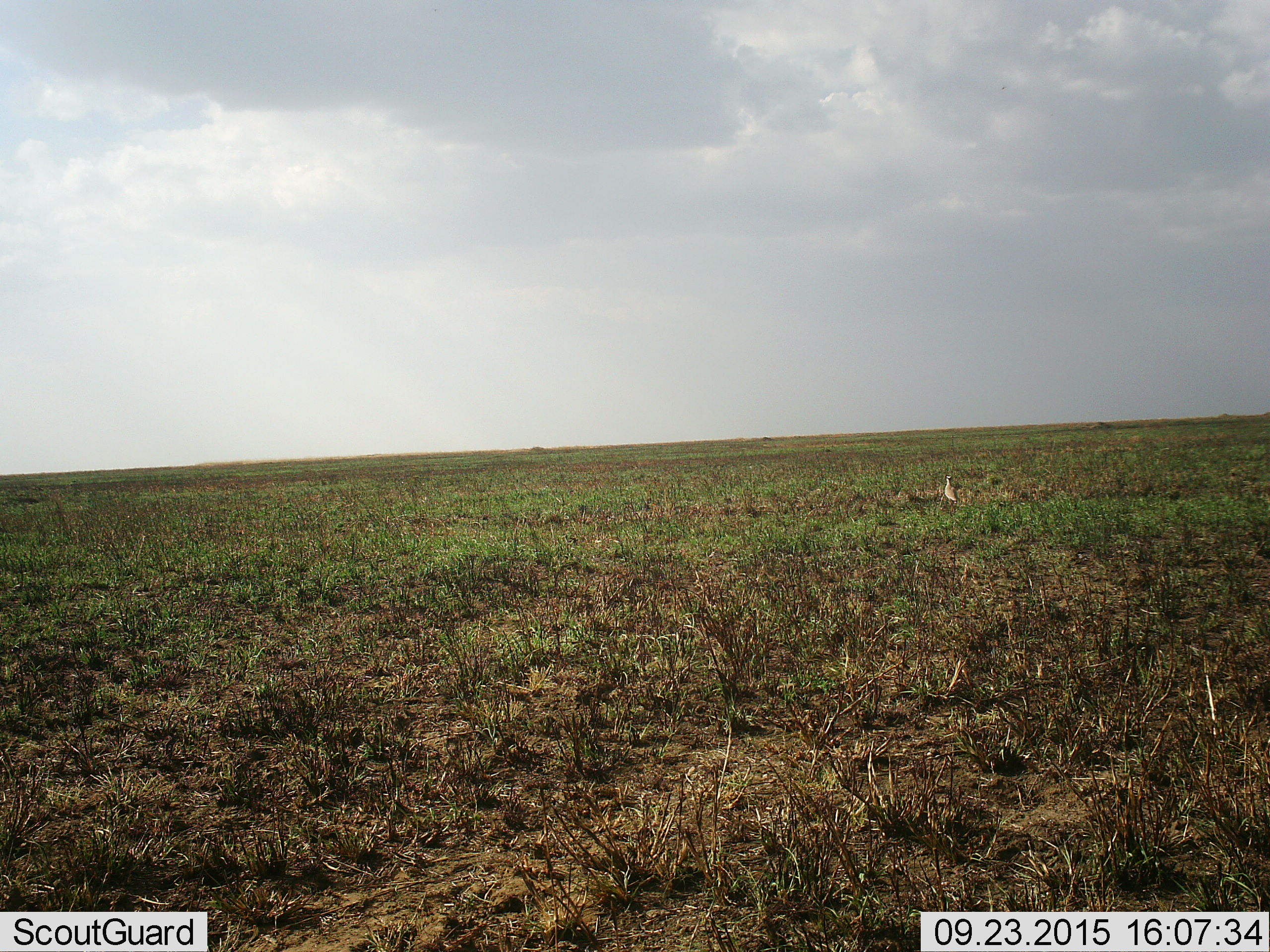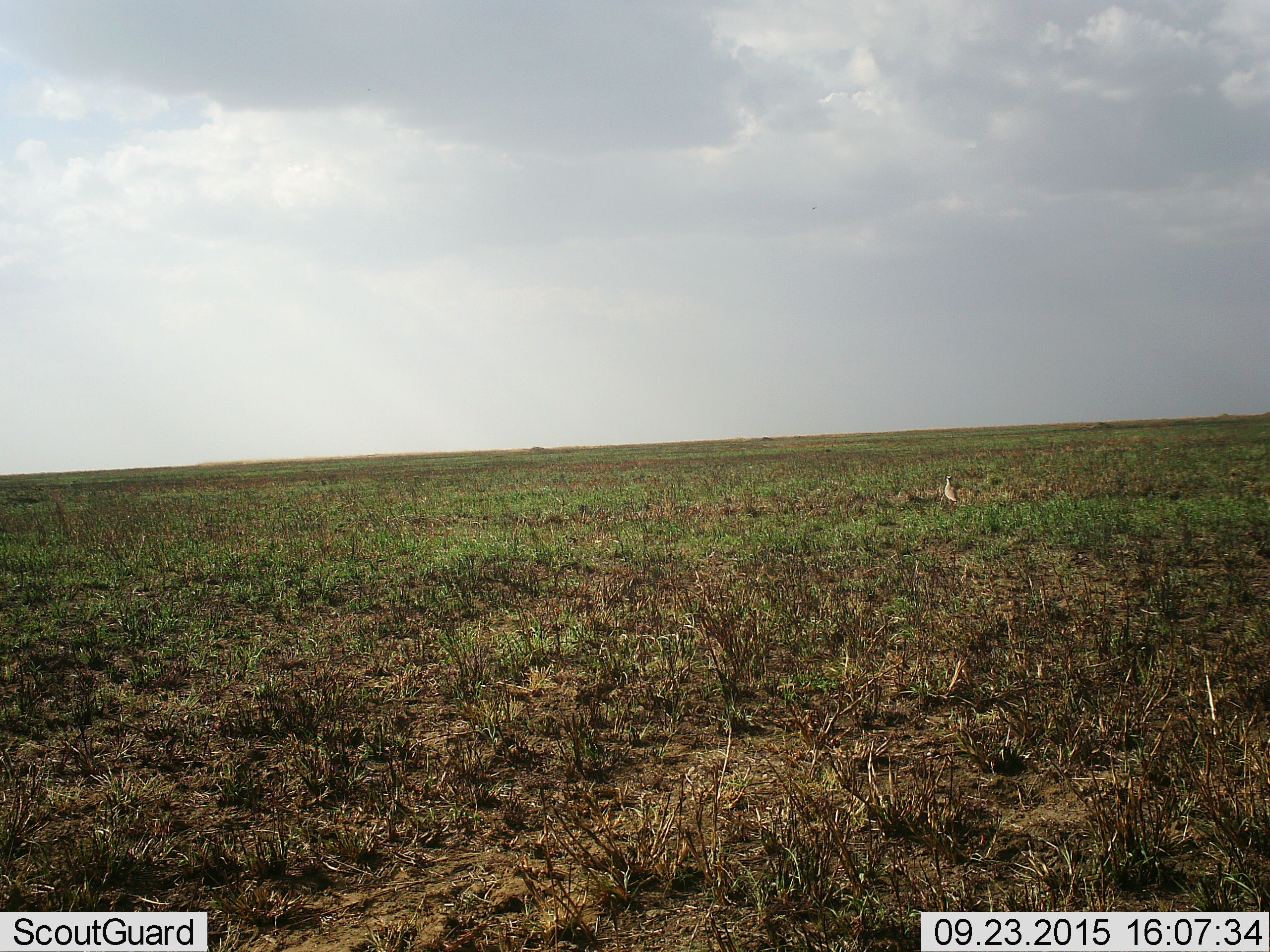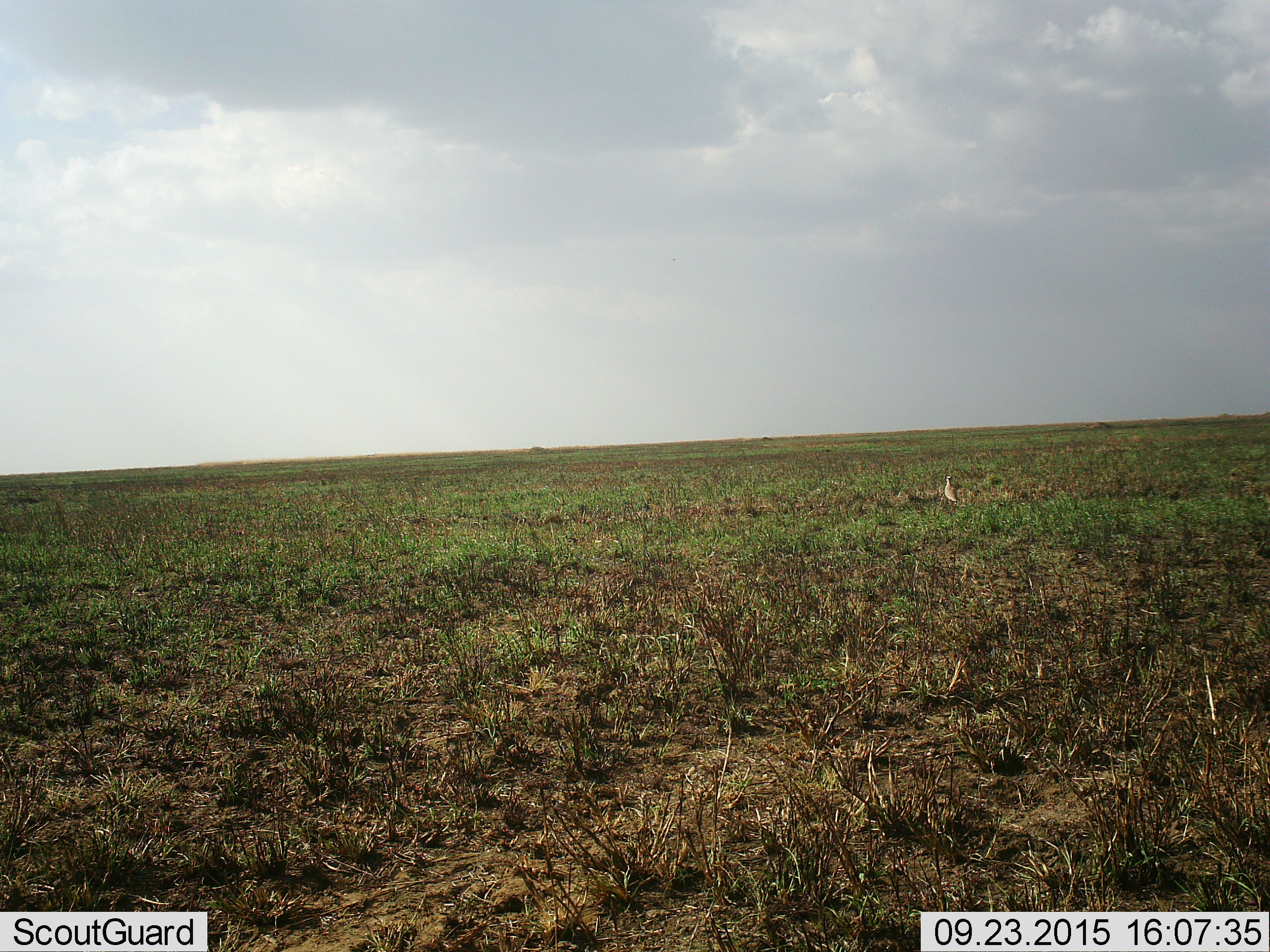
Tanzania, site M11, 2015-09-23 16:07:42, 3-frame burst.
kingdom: Animalia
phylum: Chordata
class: Aves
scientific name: Aves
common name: bird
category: otherbird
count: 1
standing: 100%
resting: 0%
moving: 0%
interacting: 0%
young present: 0%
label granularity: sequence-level